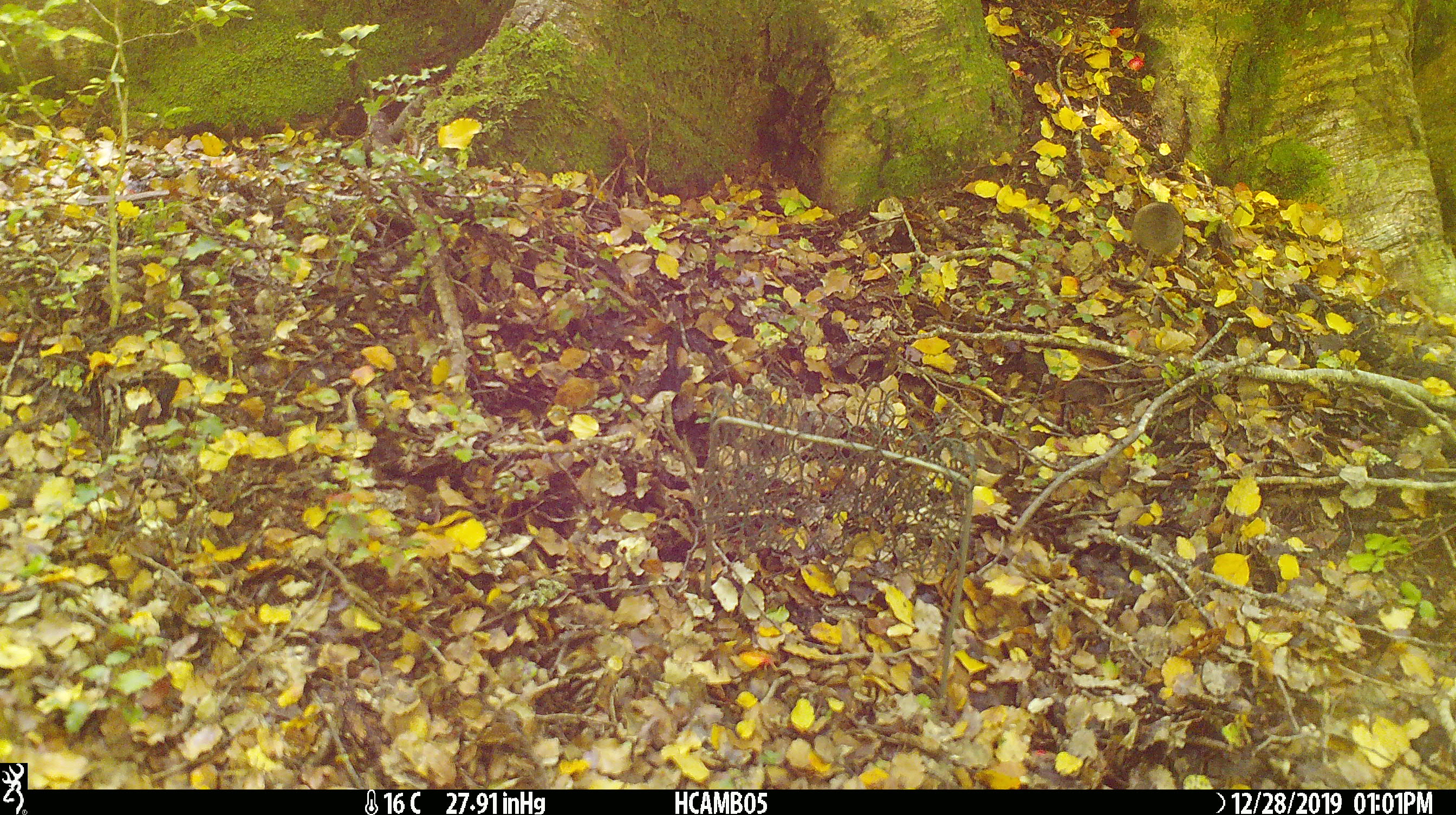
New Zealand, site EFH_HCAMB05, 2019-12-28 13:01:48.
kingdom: Animalia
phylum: Chordata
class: Mammalia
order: Rodentia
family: Muridae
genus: Mus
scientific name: Mus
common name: mouse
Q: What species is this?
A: Mouse (Mus).